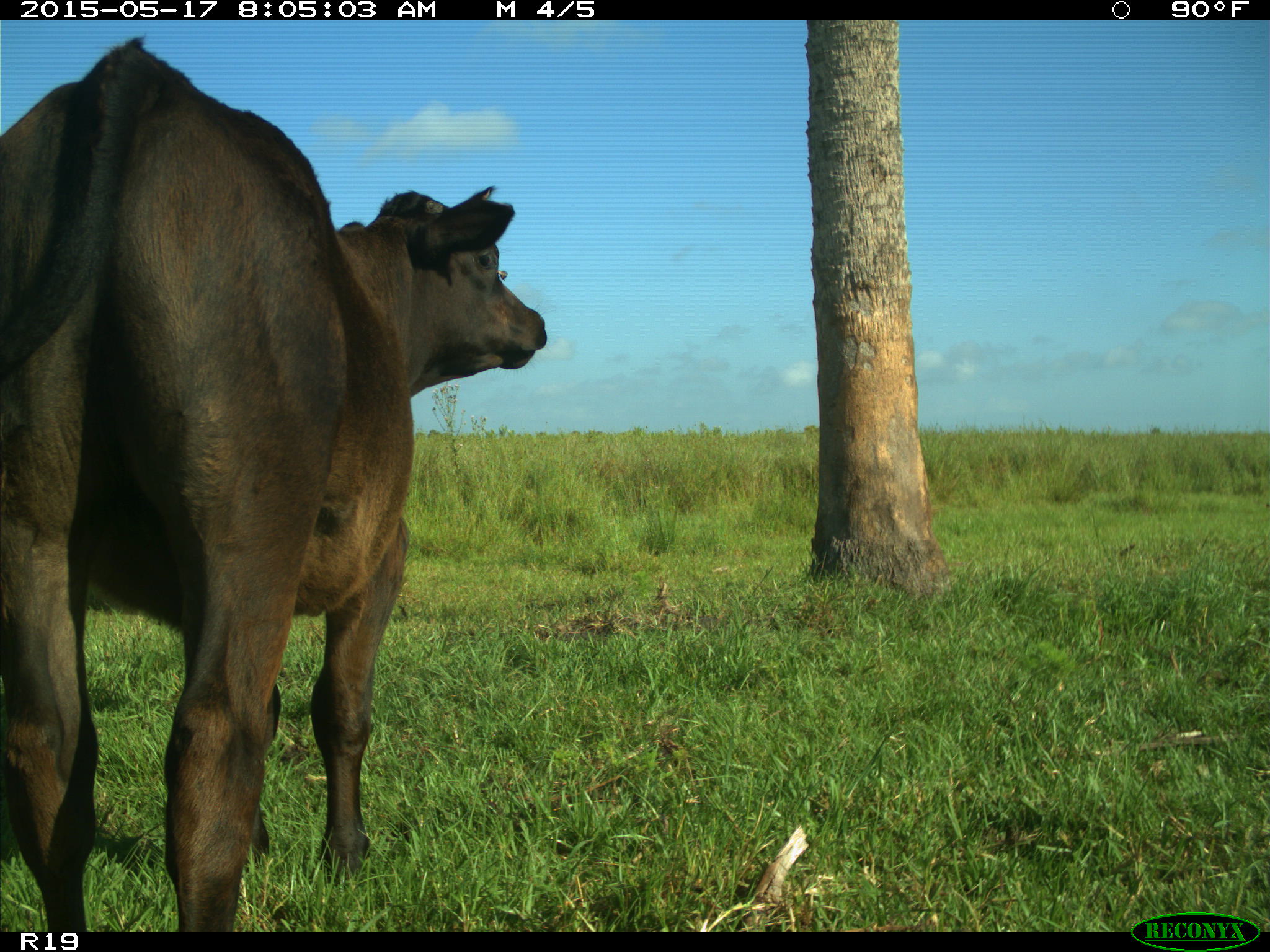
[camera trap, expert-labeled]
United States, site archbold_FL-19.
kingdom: Animalia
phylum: Chordata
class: Mammalia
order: Artiodactyla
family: Bovidae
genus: Bos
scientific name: Bos taurus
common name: domestic cow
Bos taurus (domestic cow).